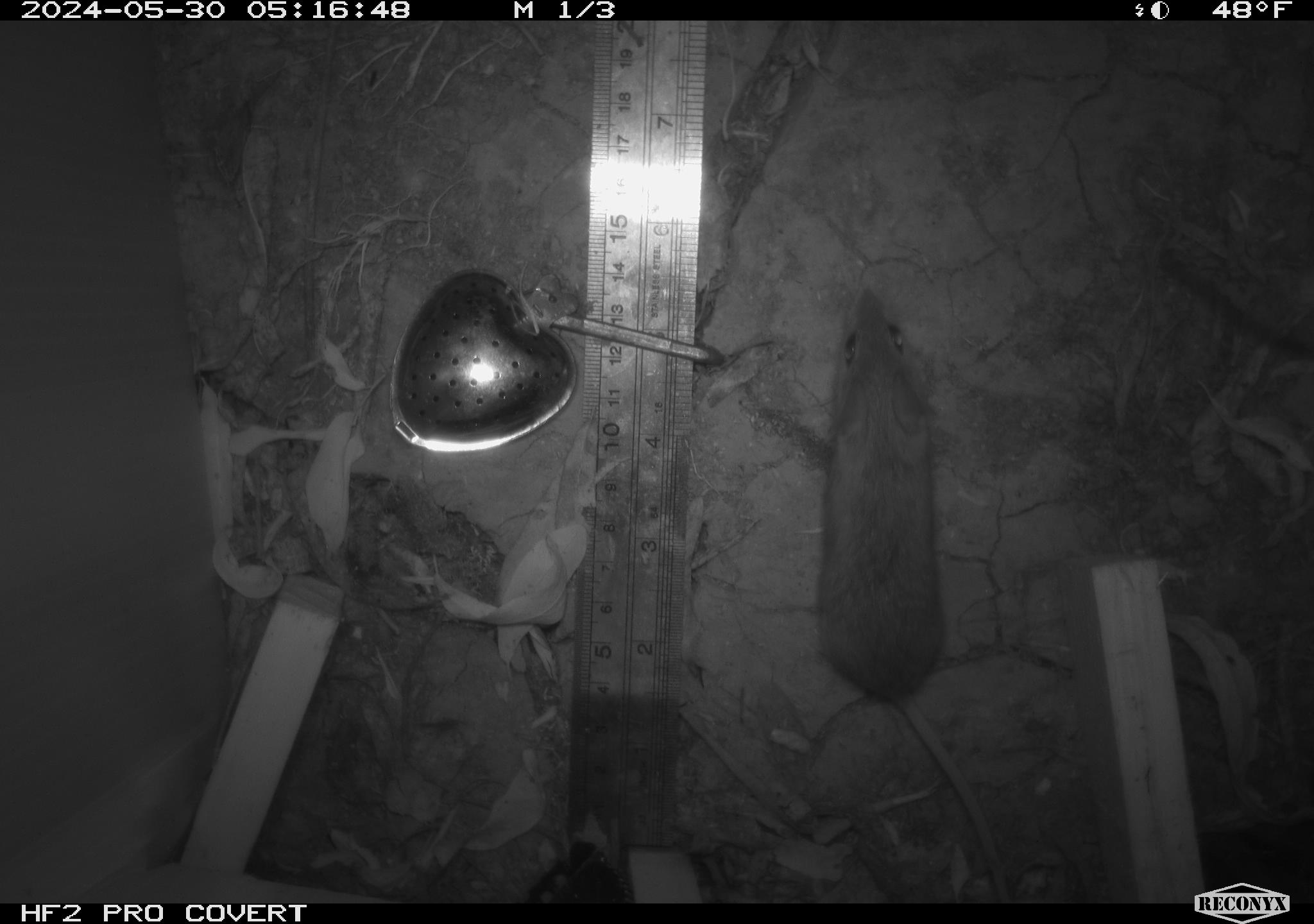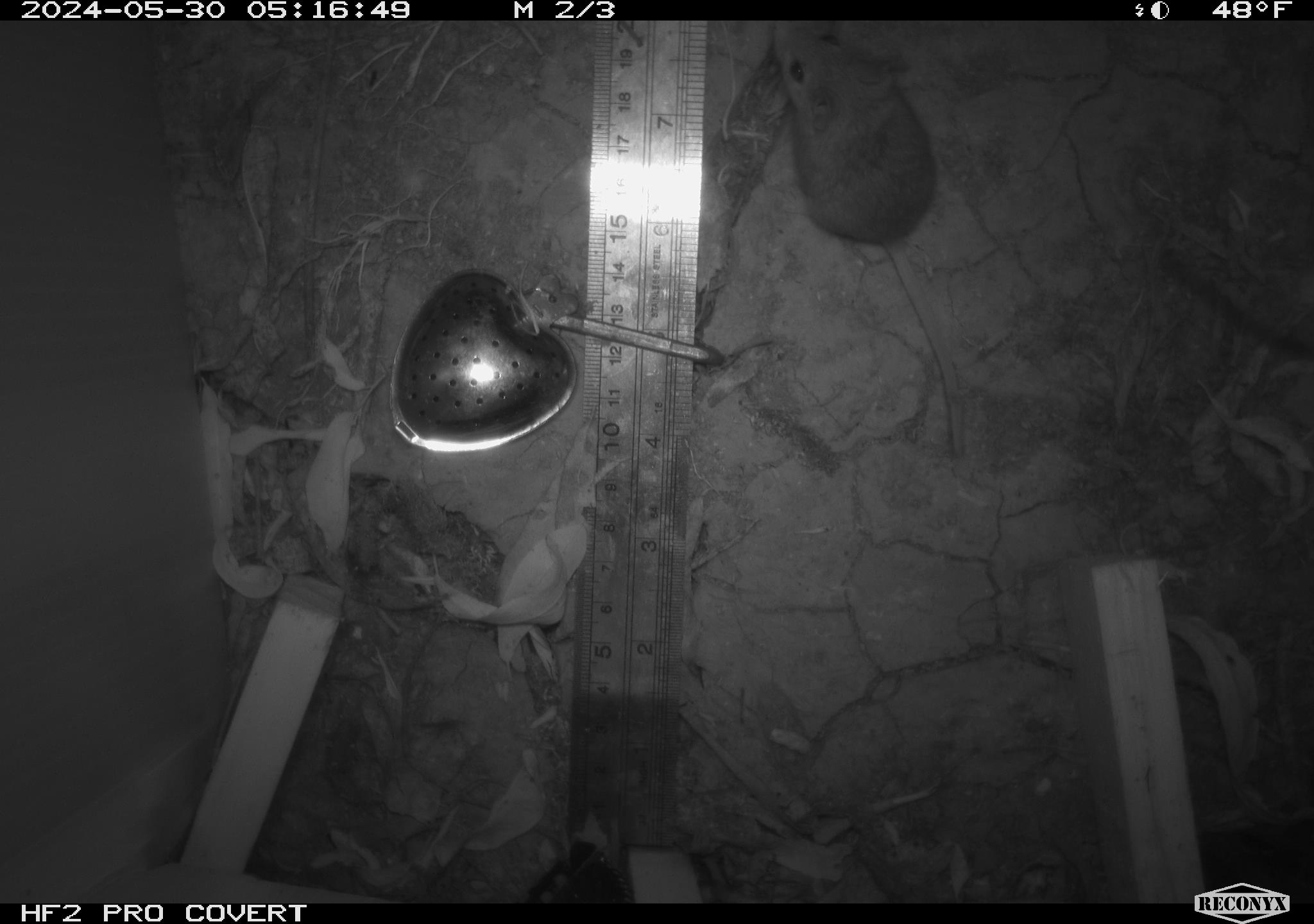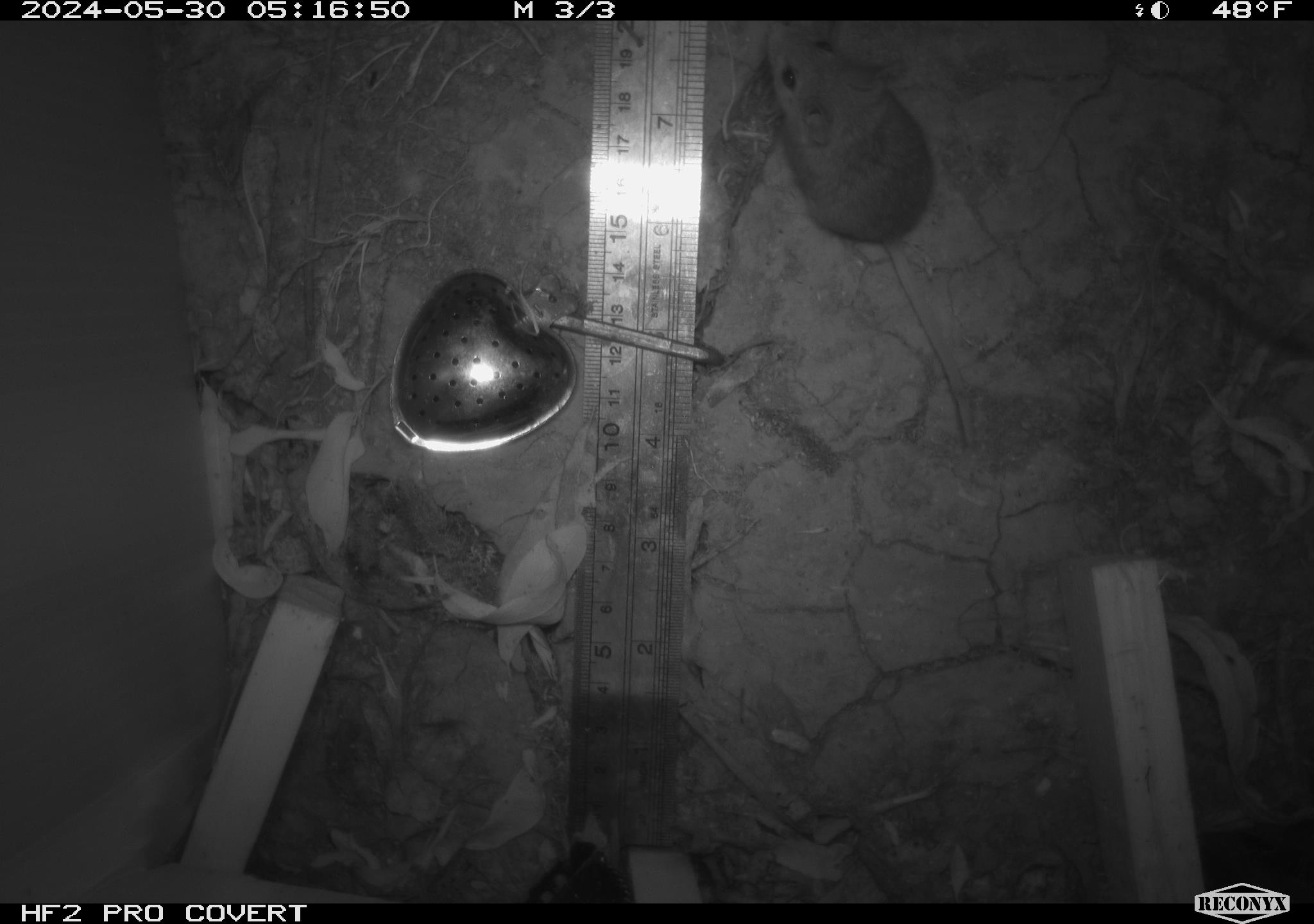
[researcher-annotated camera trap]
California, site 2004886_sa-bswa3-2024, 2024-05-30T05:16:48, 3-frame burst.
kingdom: Animalia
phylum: Chordata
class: Mammalia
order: Rodentia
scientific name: Rodentia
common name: mouse species